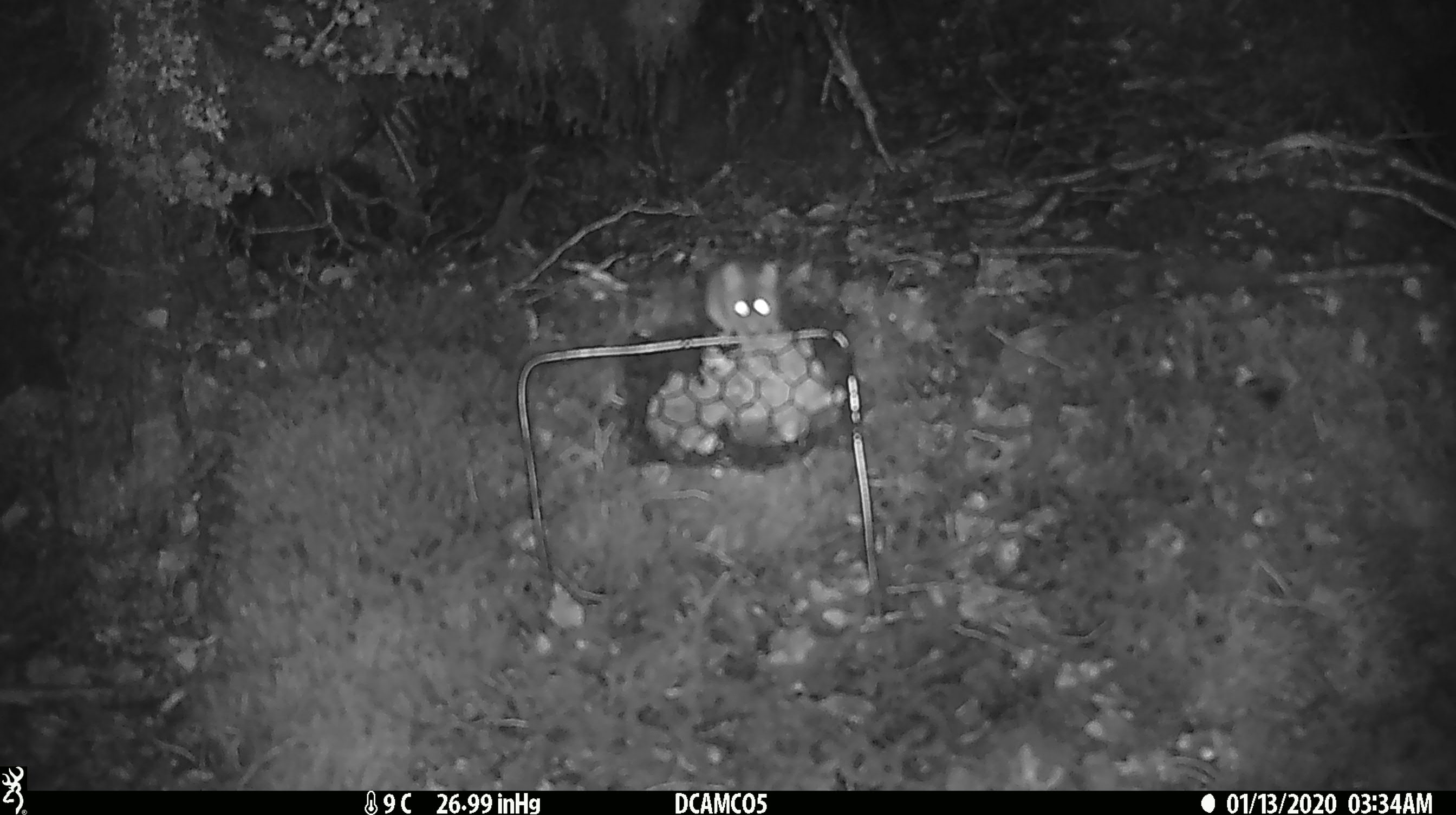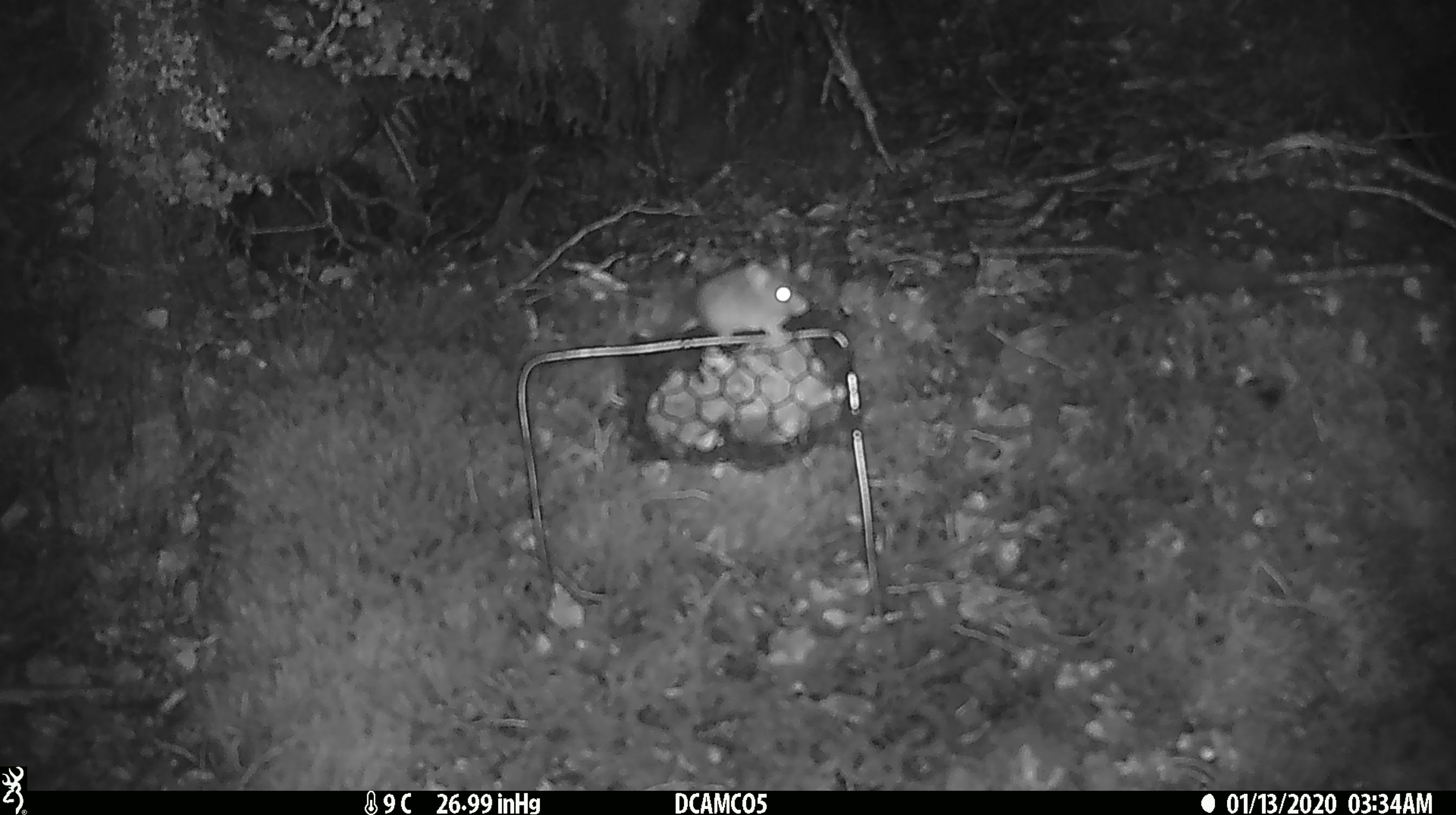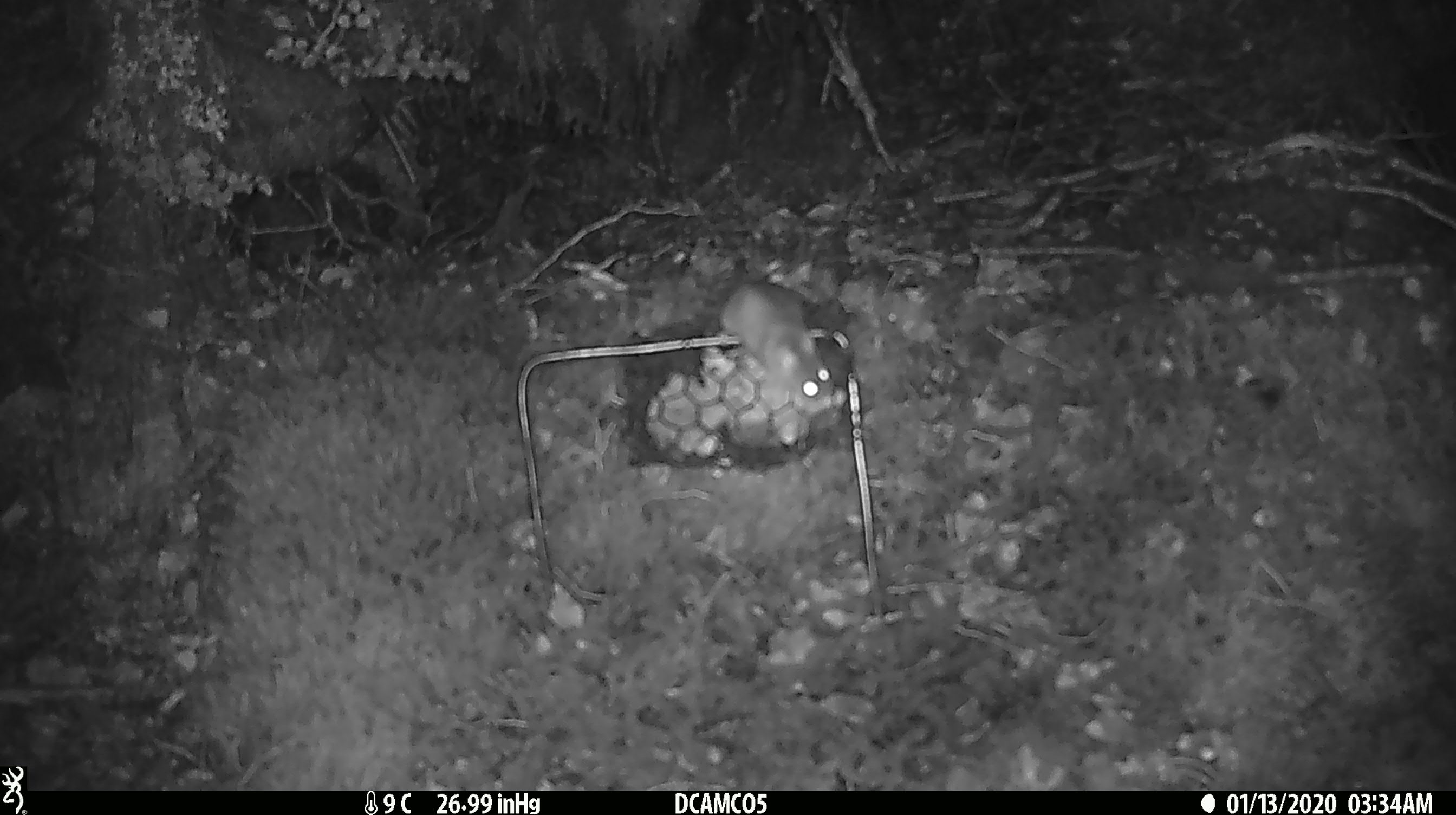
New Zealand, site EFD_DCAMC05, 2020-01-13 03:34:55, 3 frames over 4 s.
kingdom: Animalia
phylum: Chordata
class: Mammalia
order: Rodentia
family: Muridae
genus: Mus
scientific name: Mus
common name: mouse